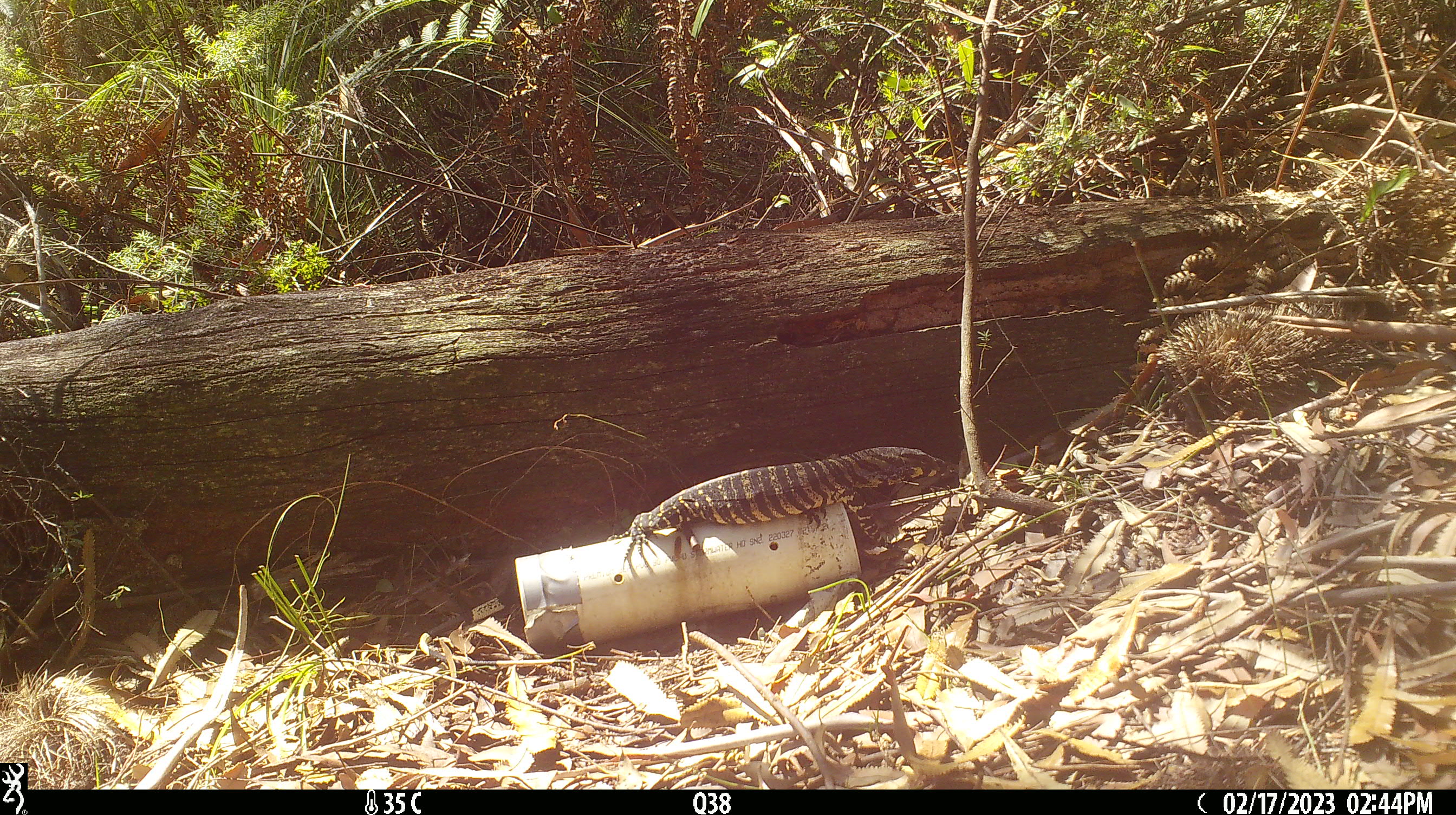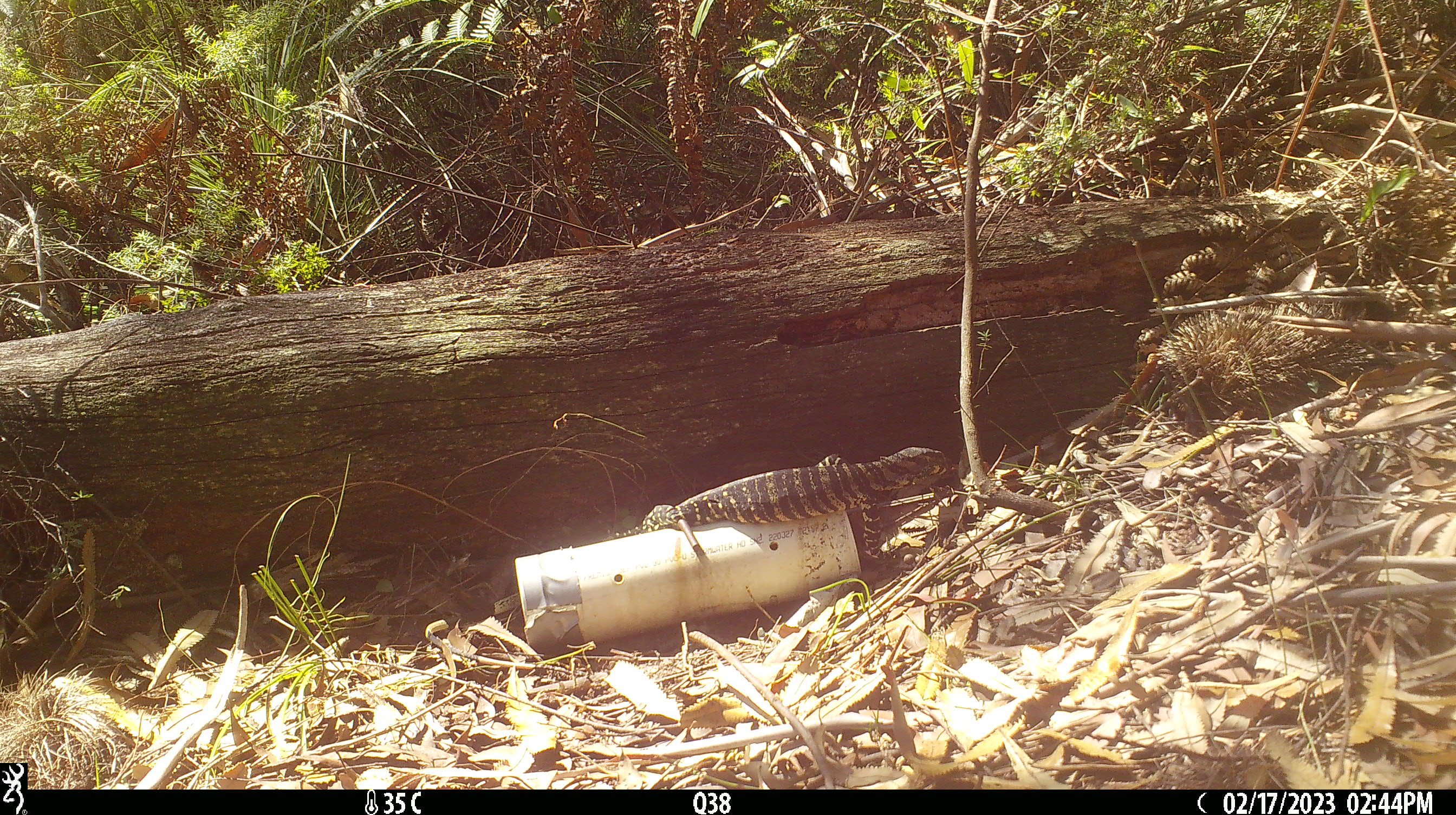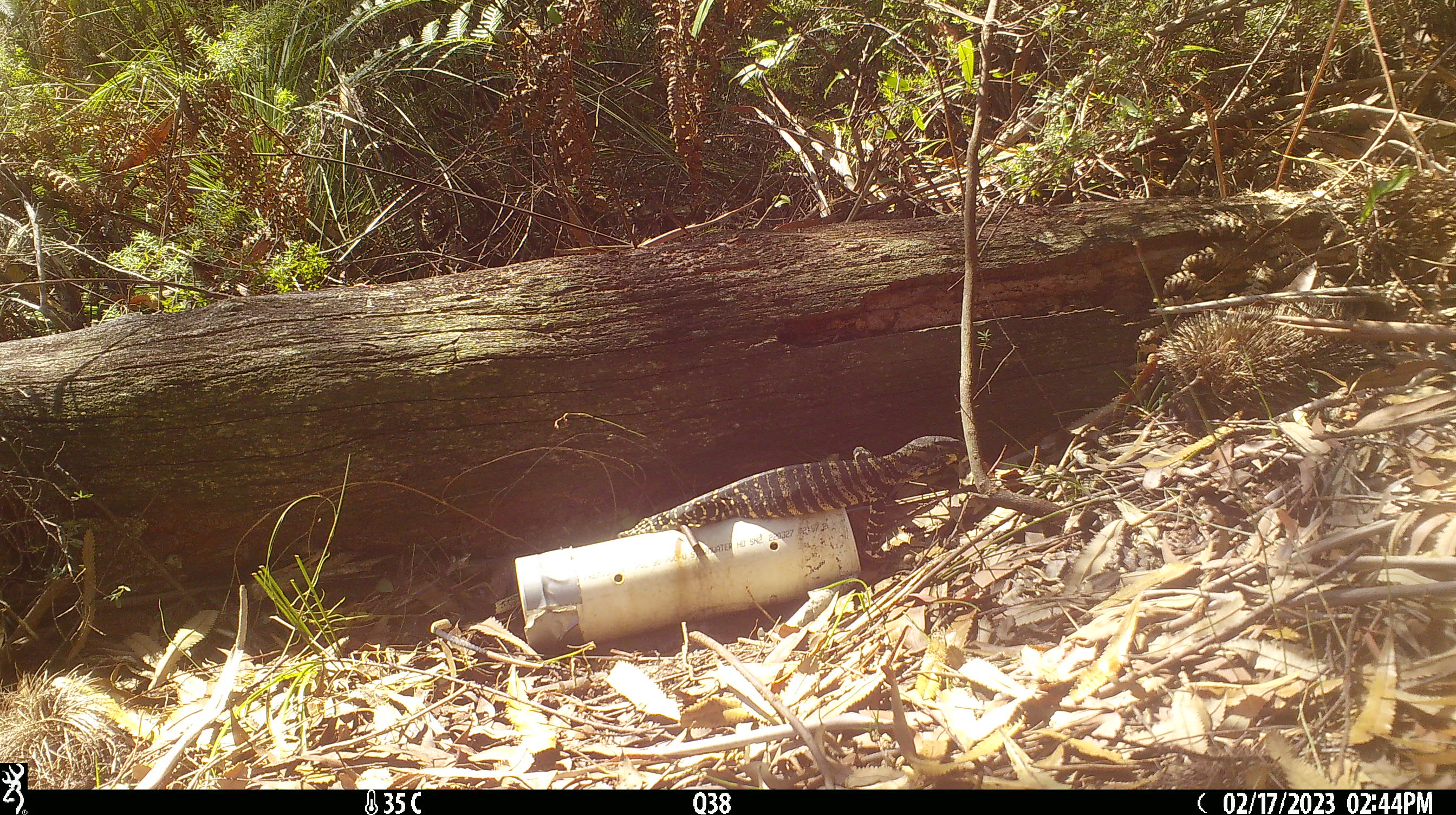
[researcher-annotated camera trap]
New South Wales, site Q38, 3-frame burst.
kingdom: Animalia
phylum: Chordata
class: Reptilia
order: Squamata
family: Varanidae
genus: Varanus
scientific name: Varanus varius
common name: lace monitor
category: goanna